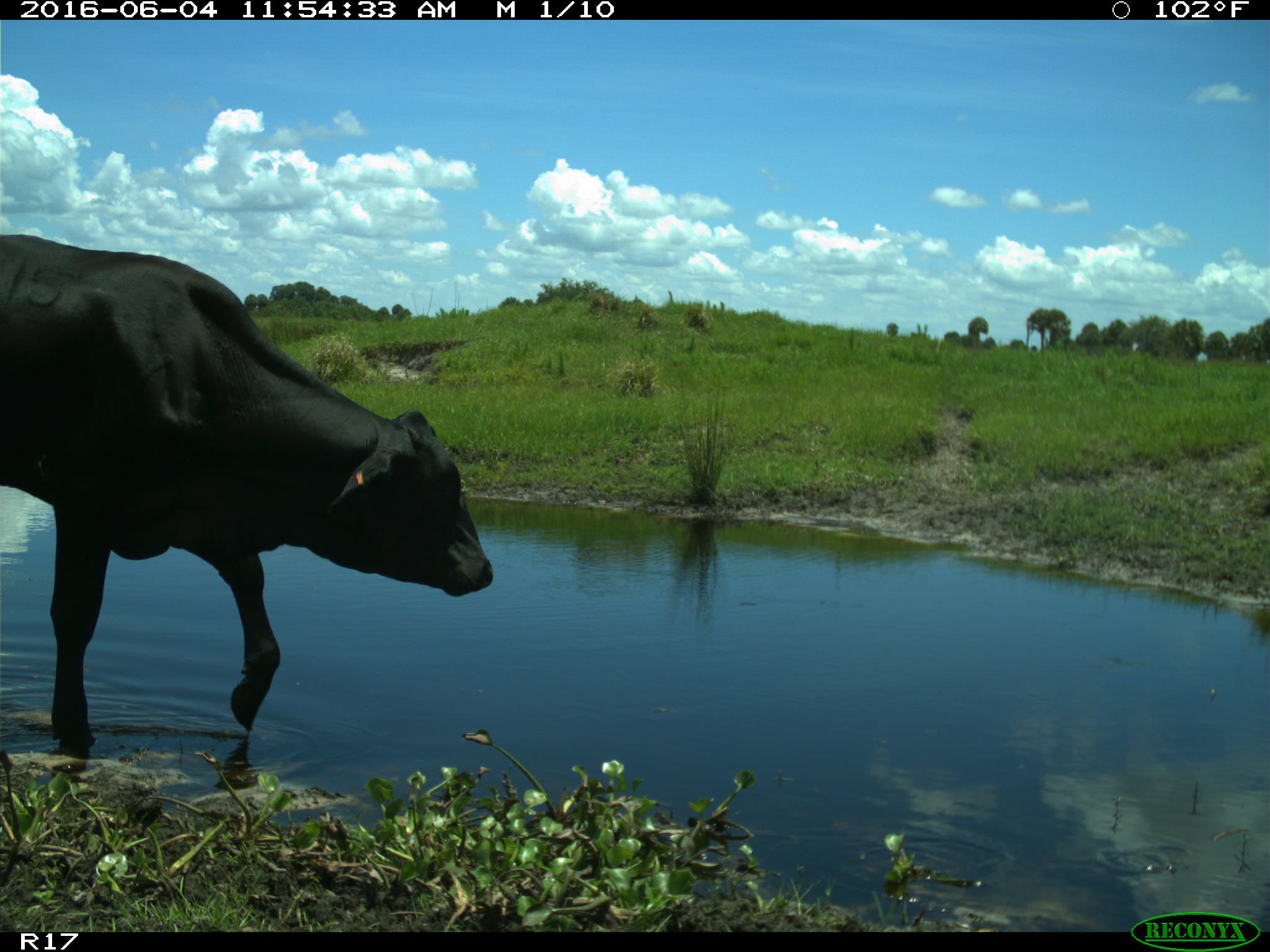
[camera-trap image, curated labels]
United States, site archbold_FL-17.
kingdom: Animalia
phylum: Chordata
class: Mammalia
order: Artiodactyla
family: Bovidae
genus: Bos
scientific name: Bos taurus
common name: domestic cow